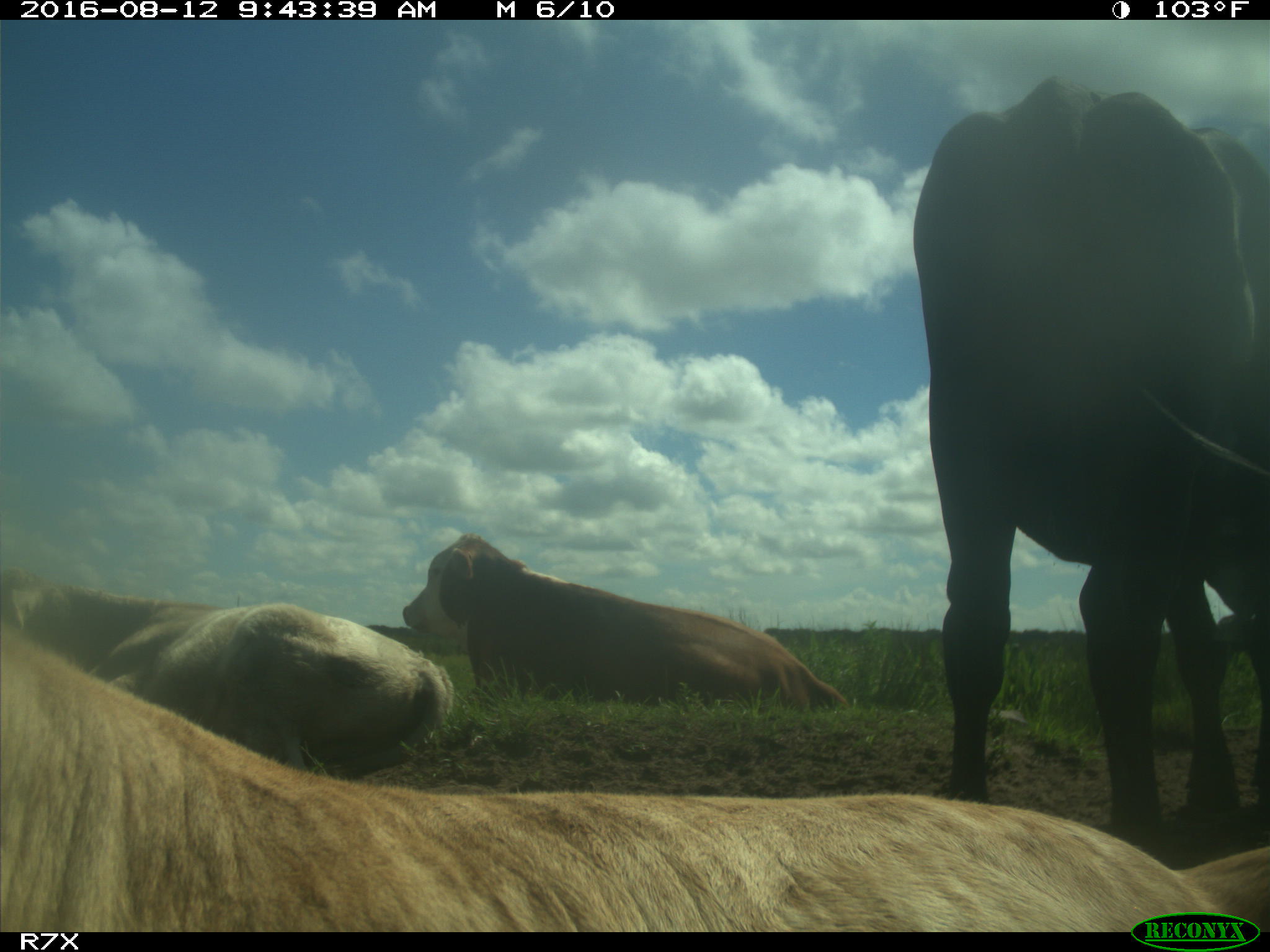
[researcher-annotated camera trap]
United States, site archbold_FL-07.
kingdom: Animalia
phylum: Chordata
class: Mammalia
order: Artiodactyla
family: Bovidae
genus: Bos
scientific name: Bos taurus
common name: domestic cow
Bos taurus (domestic cow).